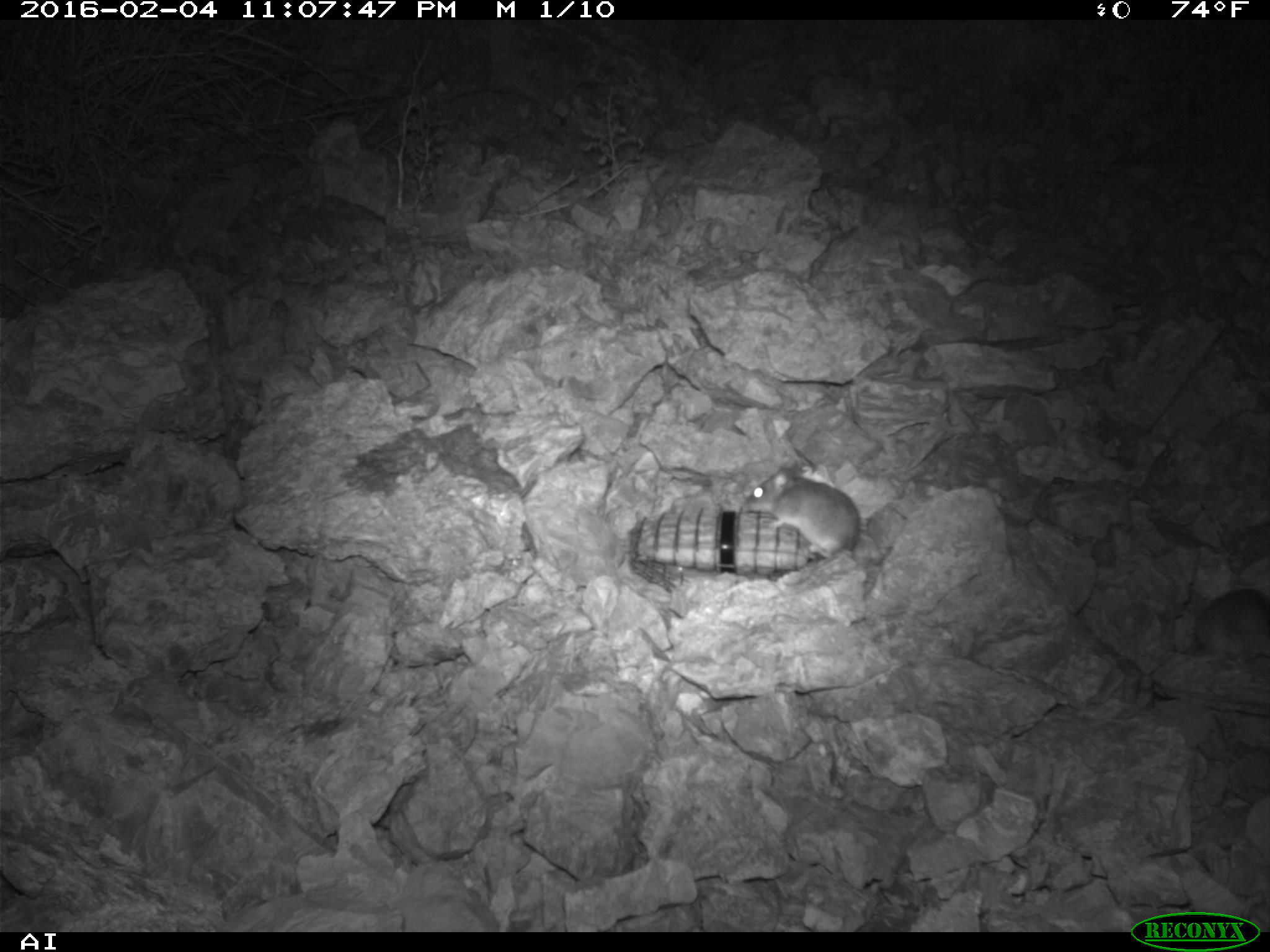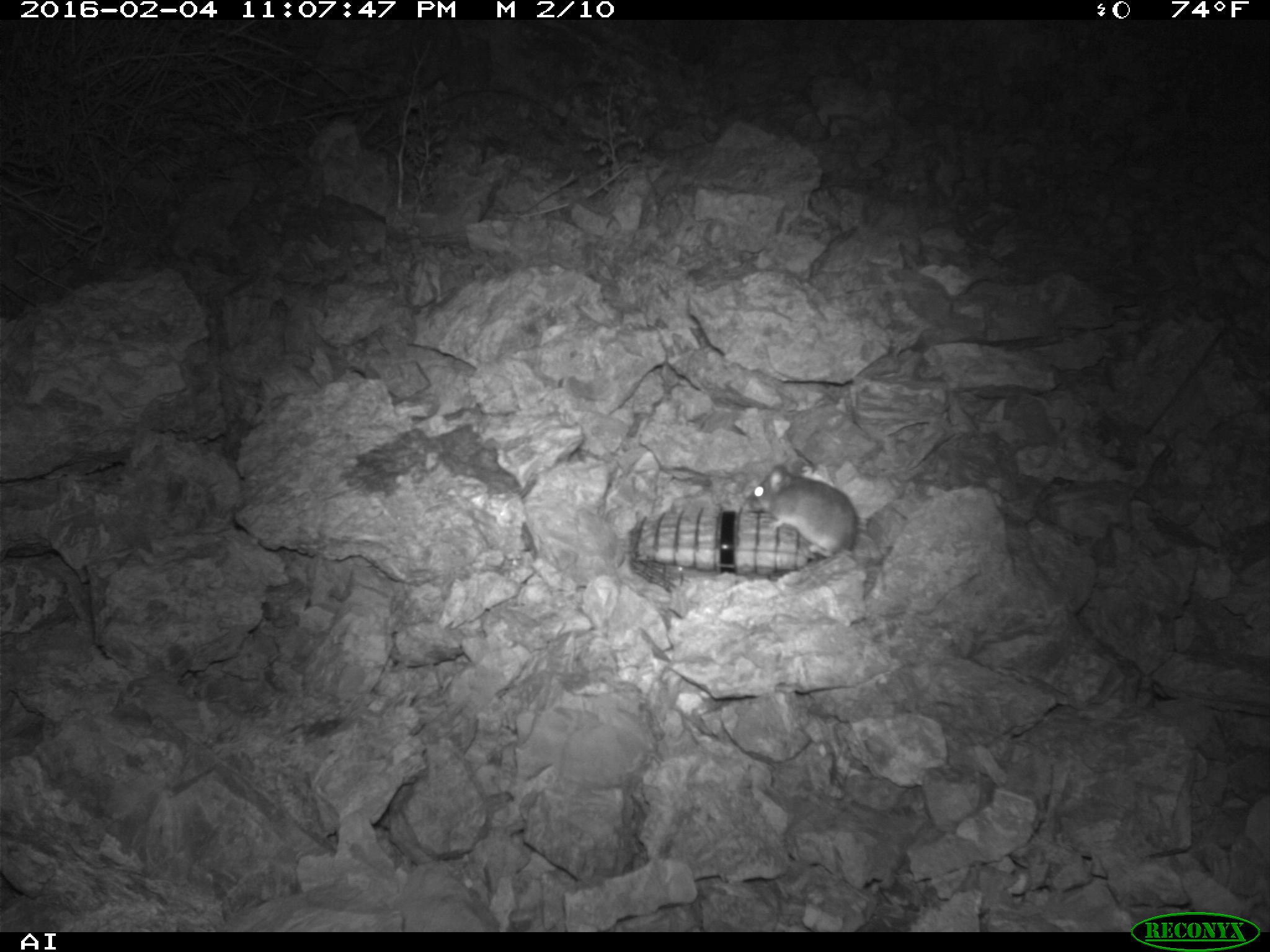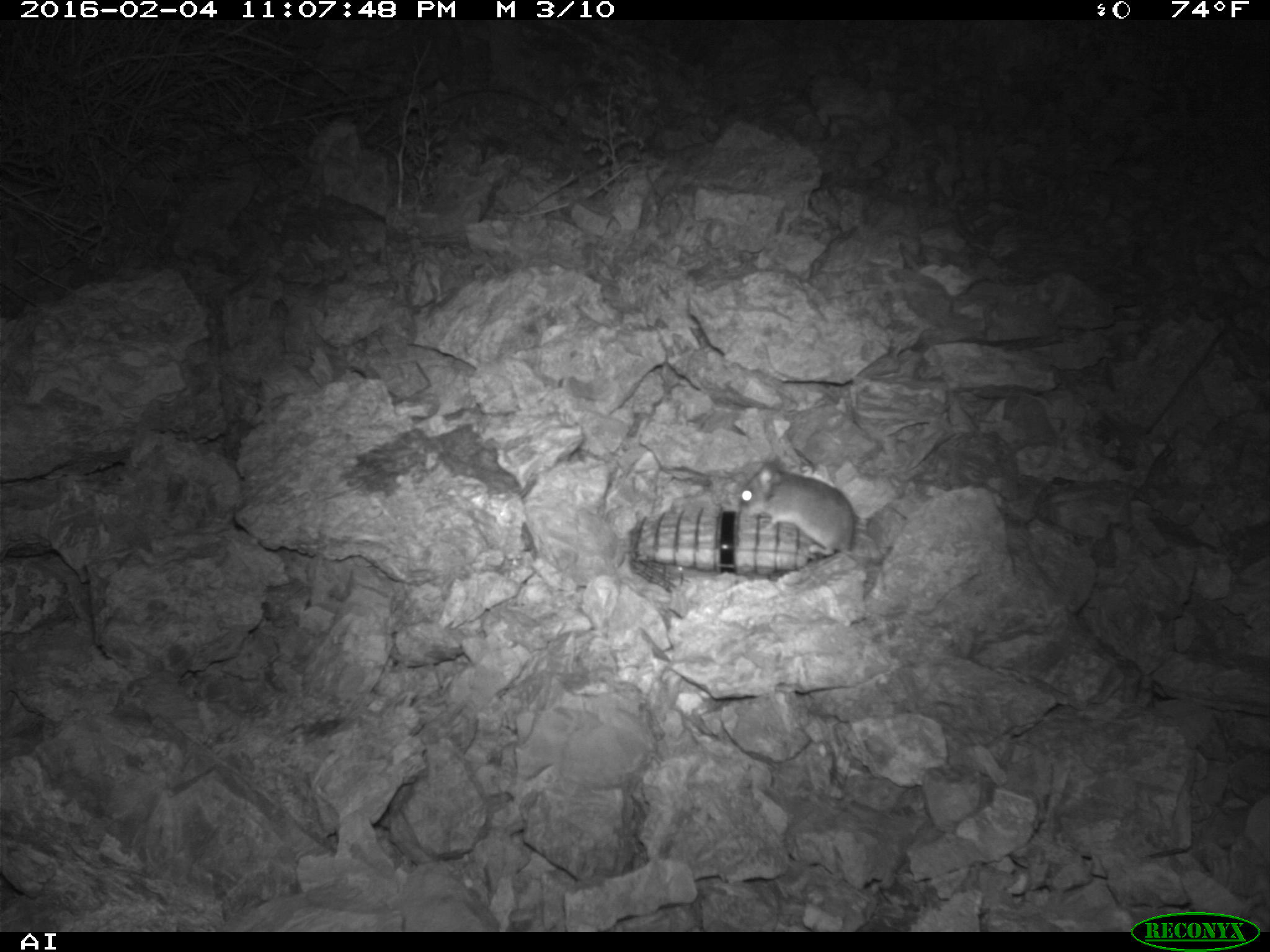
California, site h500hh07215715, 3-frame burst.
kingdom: Animalia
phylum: Chordata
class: Mammalia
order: Rodentia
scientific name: Rodentia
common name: rodent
Rodent (Rodentia).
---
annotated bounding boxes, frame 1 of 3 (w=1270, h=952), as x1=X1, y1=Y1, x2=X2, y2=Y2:
rodent: x1=744, y1=466, x2=859, y2=556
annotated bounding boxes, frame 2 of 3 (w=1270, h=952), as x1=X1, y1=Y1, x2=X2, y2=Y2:
rodent: x1=745, y1=460, x2=858, y2=557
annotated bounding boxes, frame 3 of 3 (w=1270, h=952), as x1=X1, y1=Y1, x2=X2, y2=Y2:
rodent: x1=734, y1=459, x2=859, y2=559